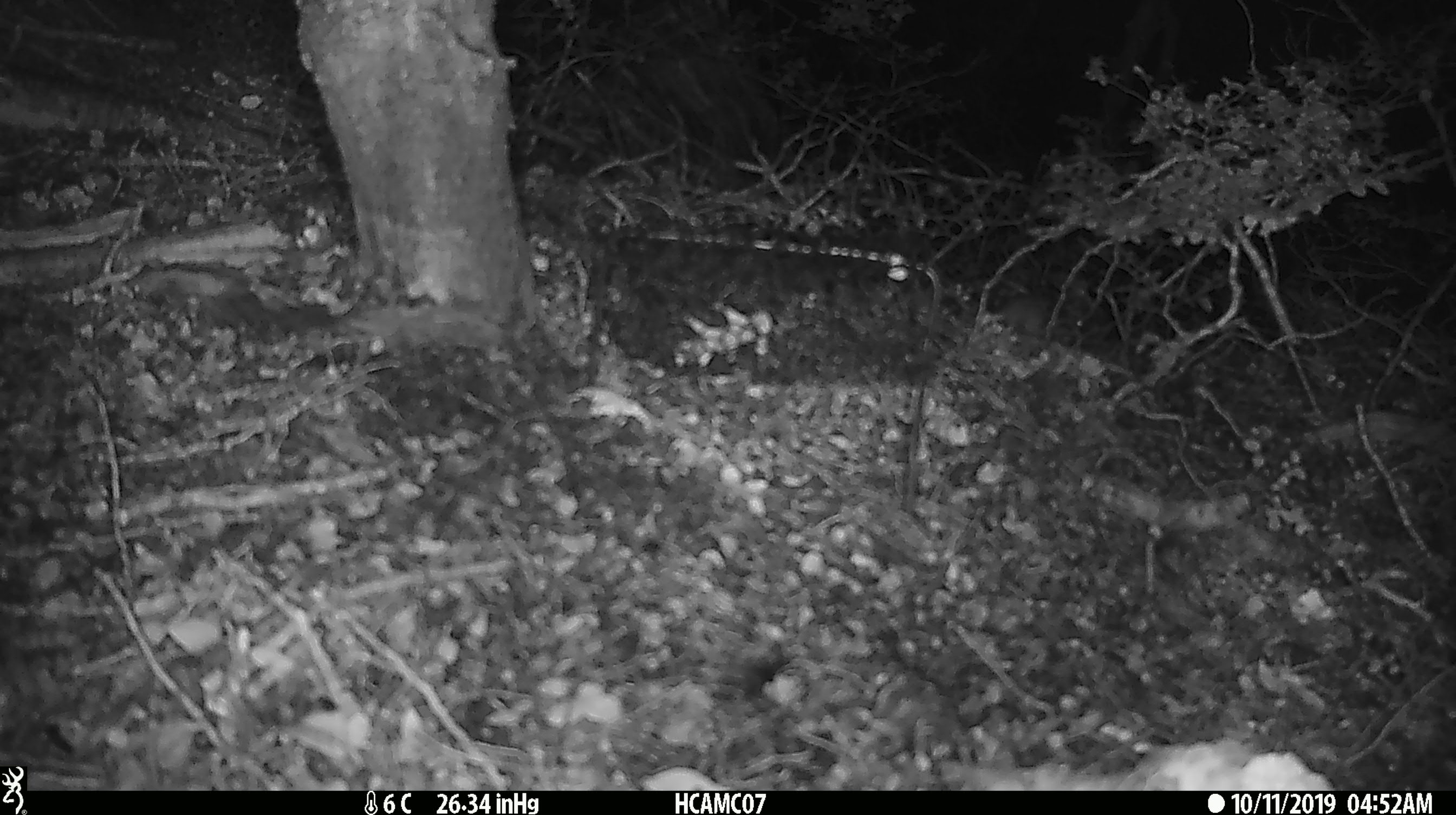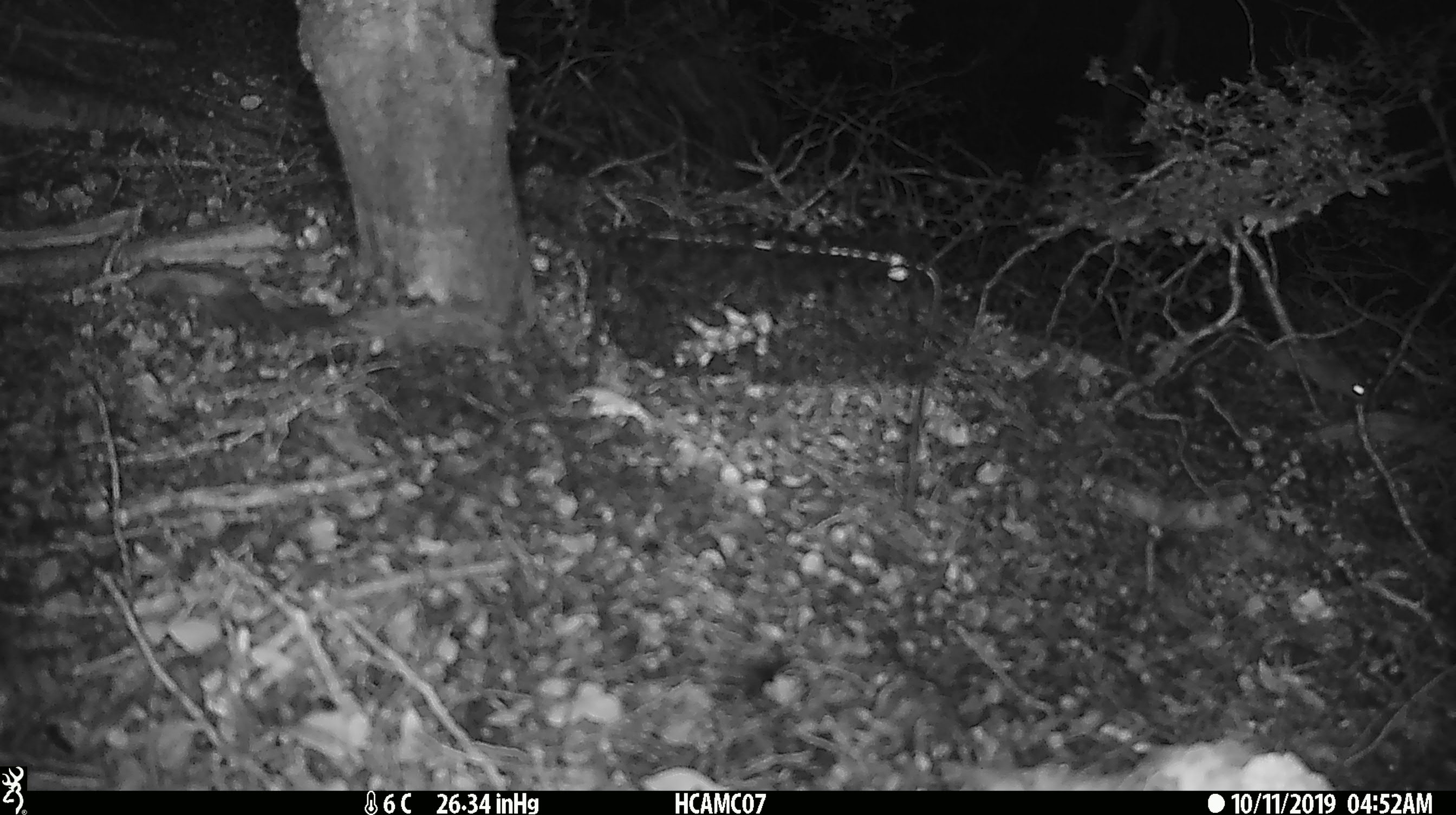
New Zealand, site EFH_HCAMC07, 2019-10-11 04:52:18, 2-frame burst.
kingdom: Animalia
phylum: Chordata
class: Mammalia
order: Rodentia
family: Muridae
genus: Mus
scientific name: Mus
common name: mouse